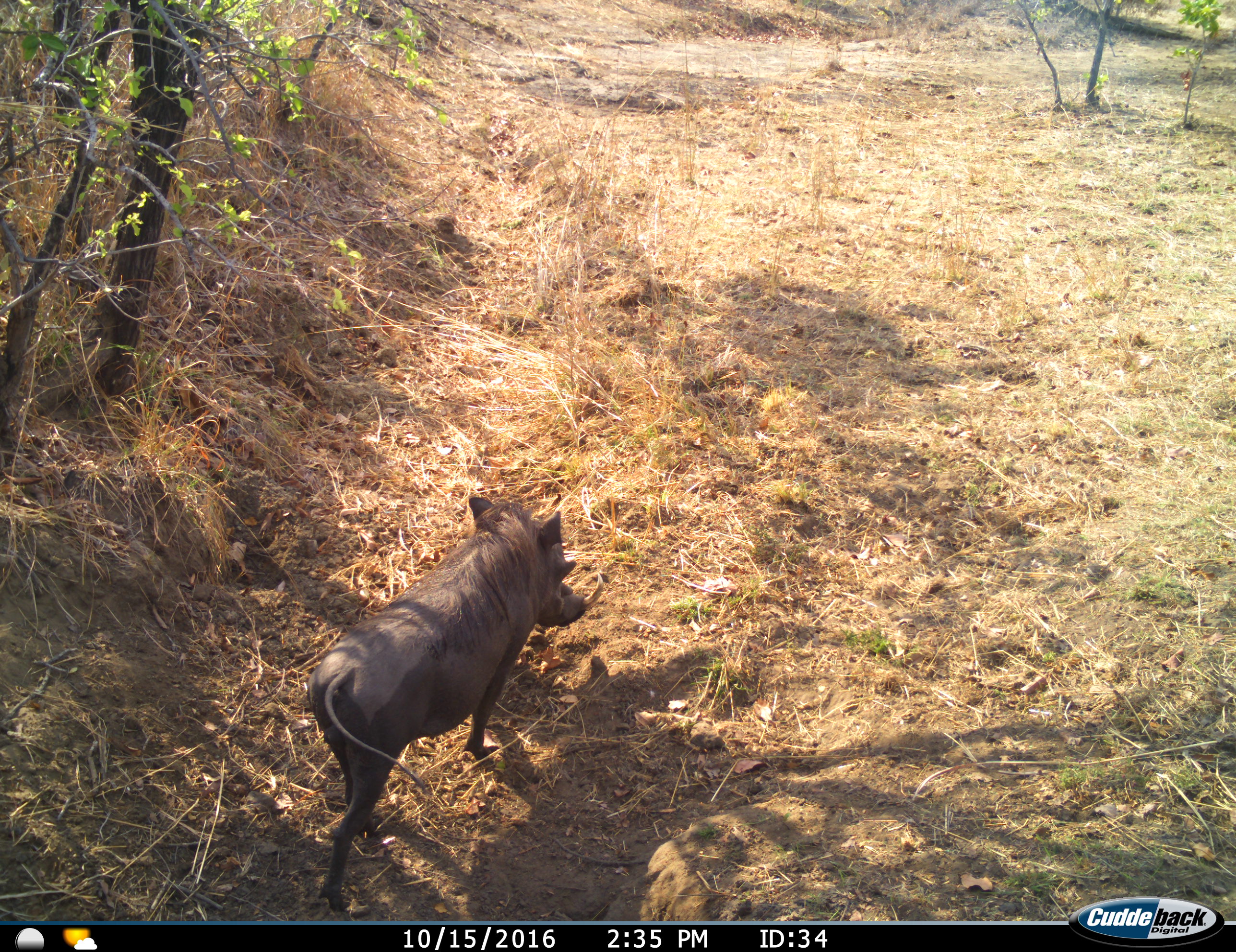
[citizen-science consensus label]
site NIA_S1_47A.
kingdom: Animalia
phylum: Chordata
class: Mammalia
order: Artiodactyla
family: Suidae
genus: Phacochoerus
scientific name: Phacochoerus africanus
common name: warthog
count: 1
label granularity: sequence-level